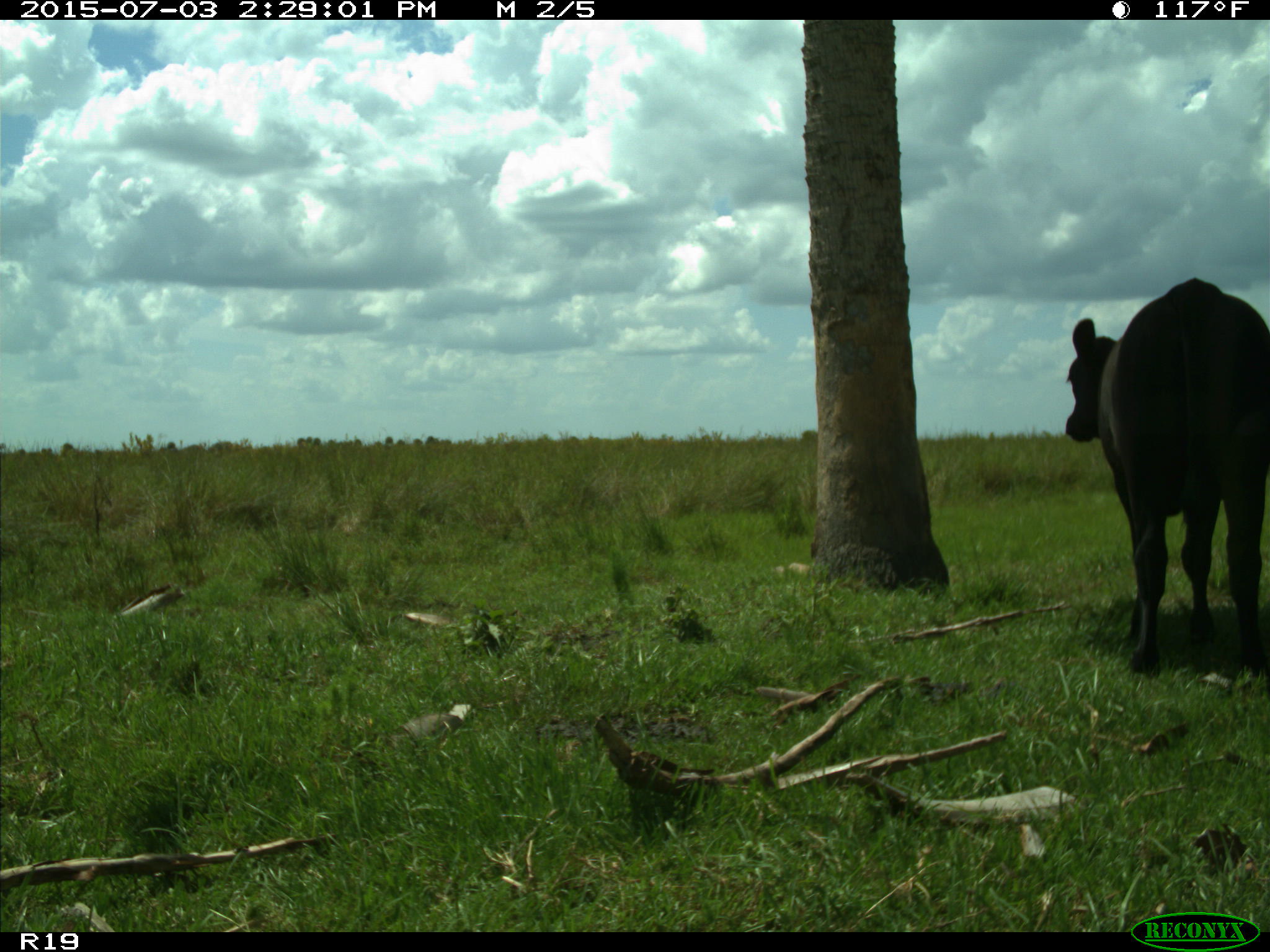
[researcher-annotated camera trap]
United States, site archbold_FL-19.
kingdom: Animalia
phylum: Chordata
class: Mammalia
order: Artiodactyla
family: Bovidae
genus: Bos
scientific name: Bos taurus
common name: domestic cow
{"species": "Bos taurus (domestic cow)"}